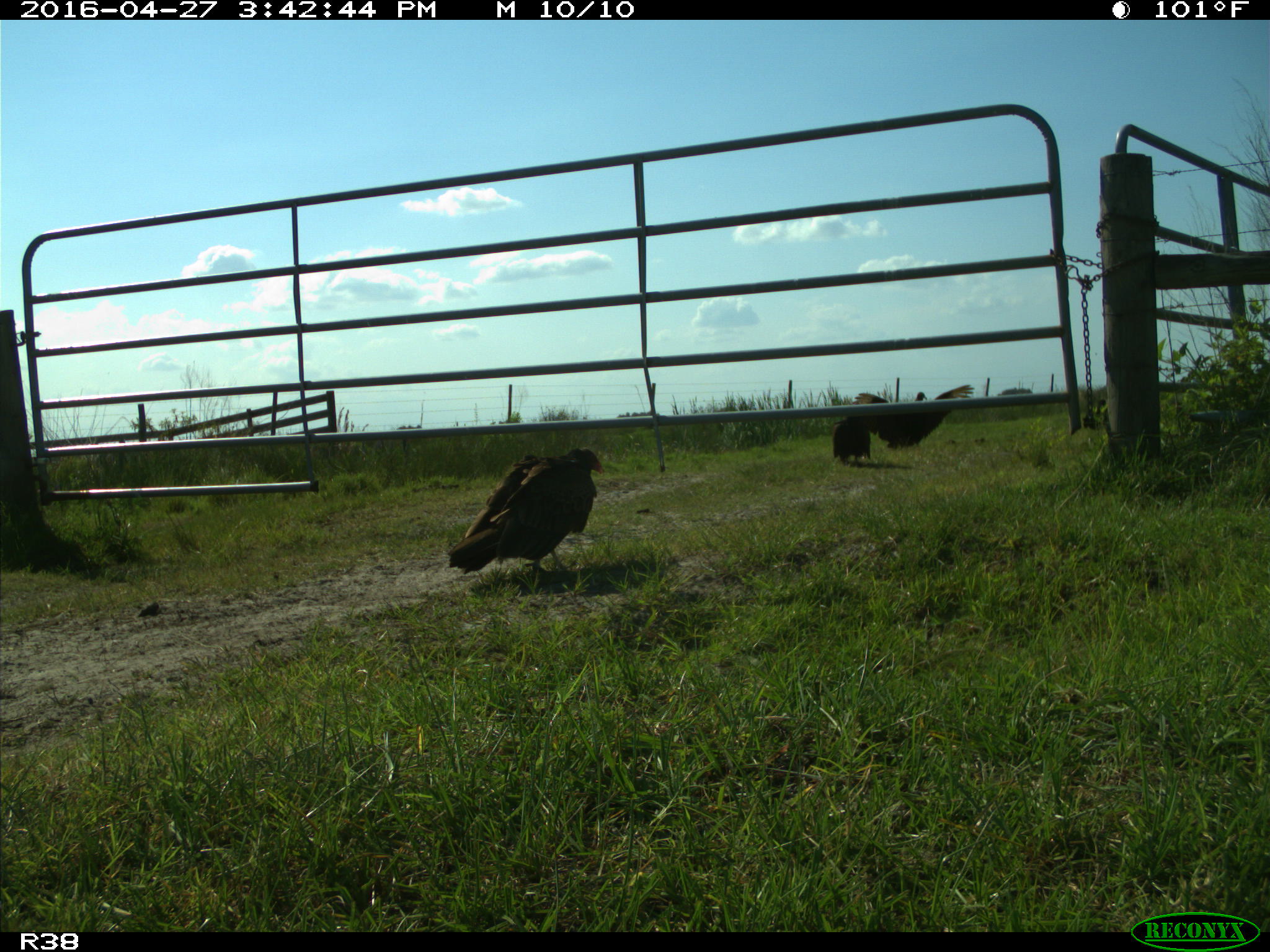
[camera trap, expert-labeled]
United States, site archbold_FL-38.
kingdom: Animalia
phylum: Chordata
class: Aves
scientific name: Aves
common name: birds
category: unidentified bird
Unidentified bird (birds) (Aves).